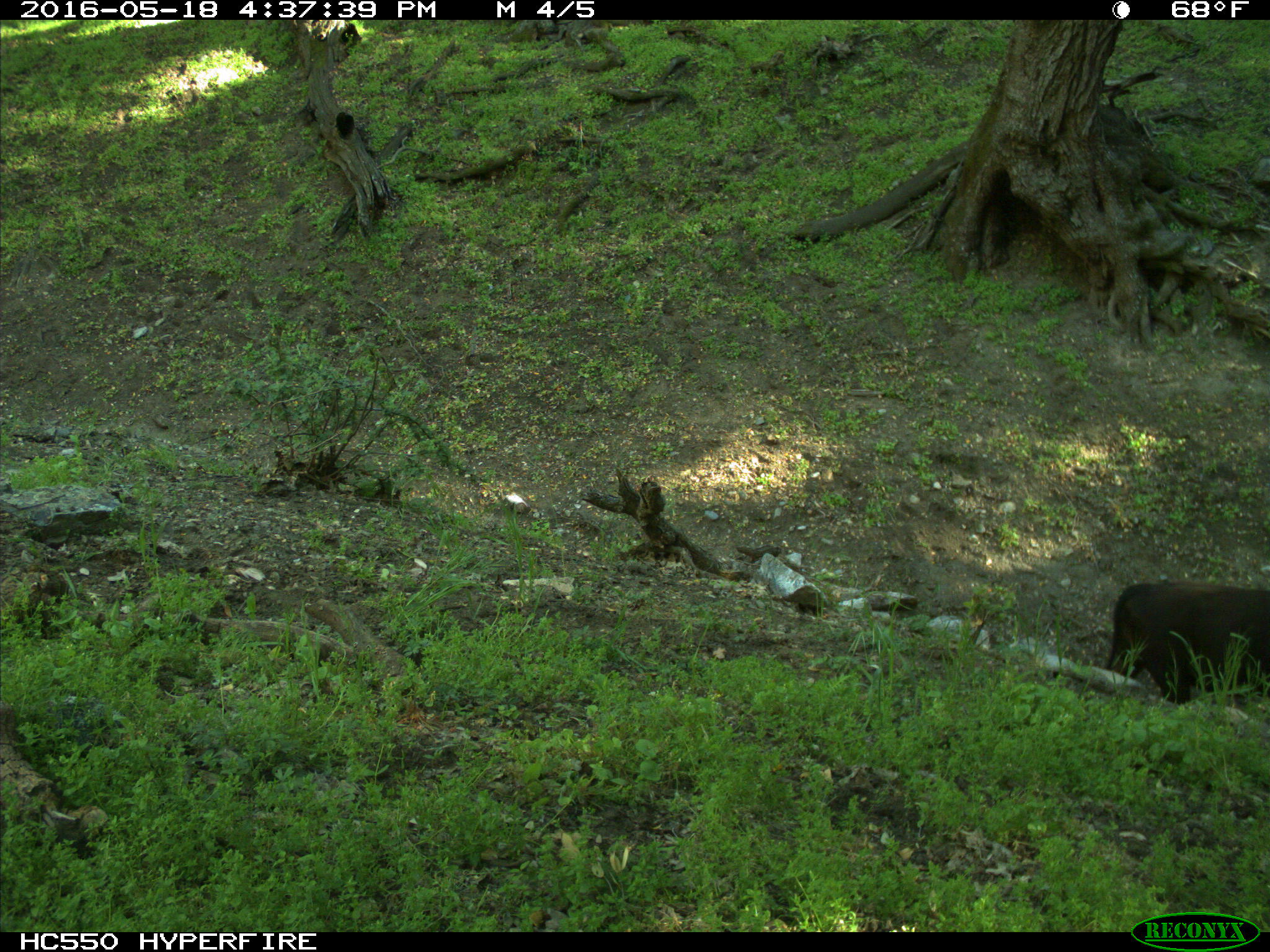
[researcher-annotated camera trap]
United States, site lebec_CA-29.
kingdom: Animalia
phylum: Chordata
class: Mammalia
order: Artiodactyla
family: Bovidae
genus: Bos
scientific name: Bos taurus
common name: domestic cow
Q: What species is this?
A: Bos taurus (domestic cow).